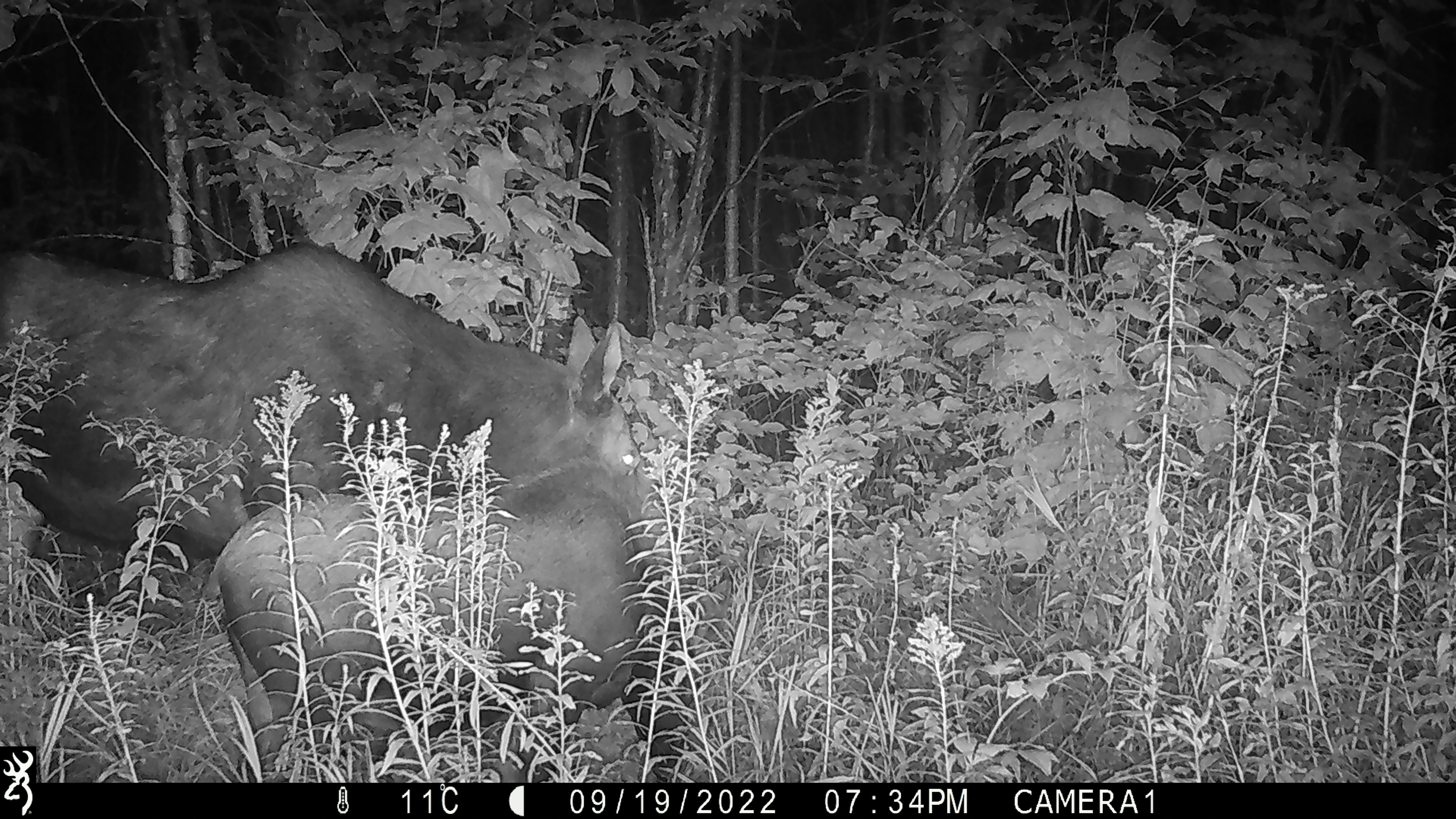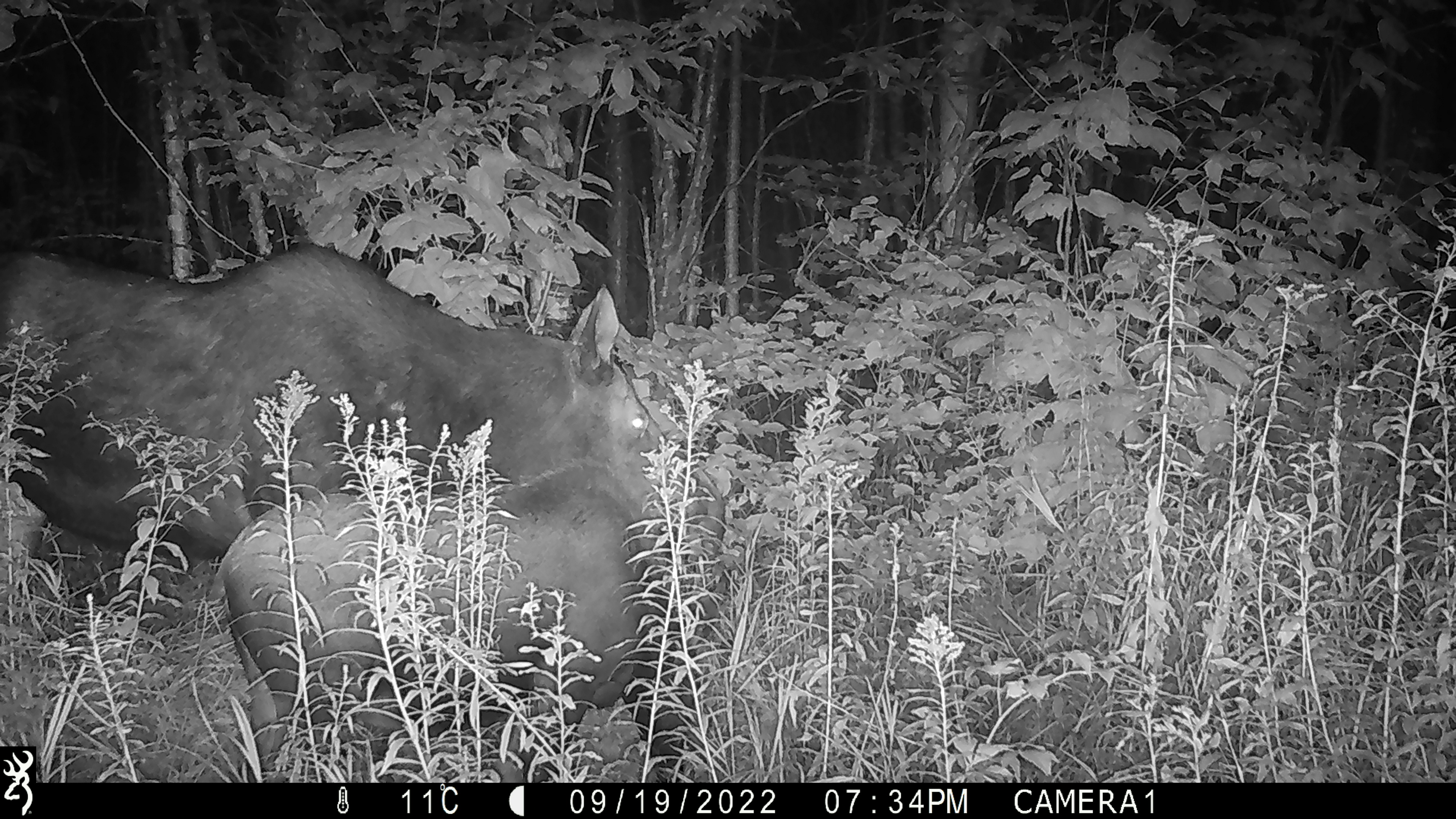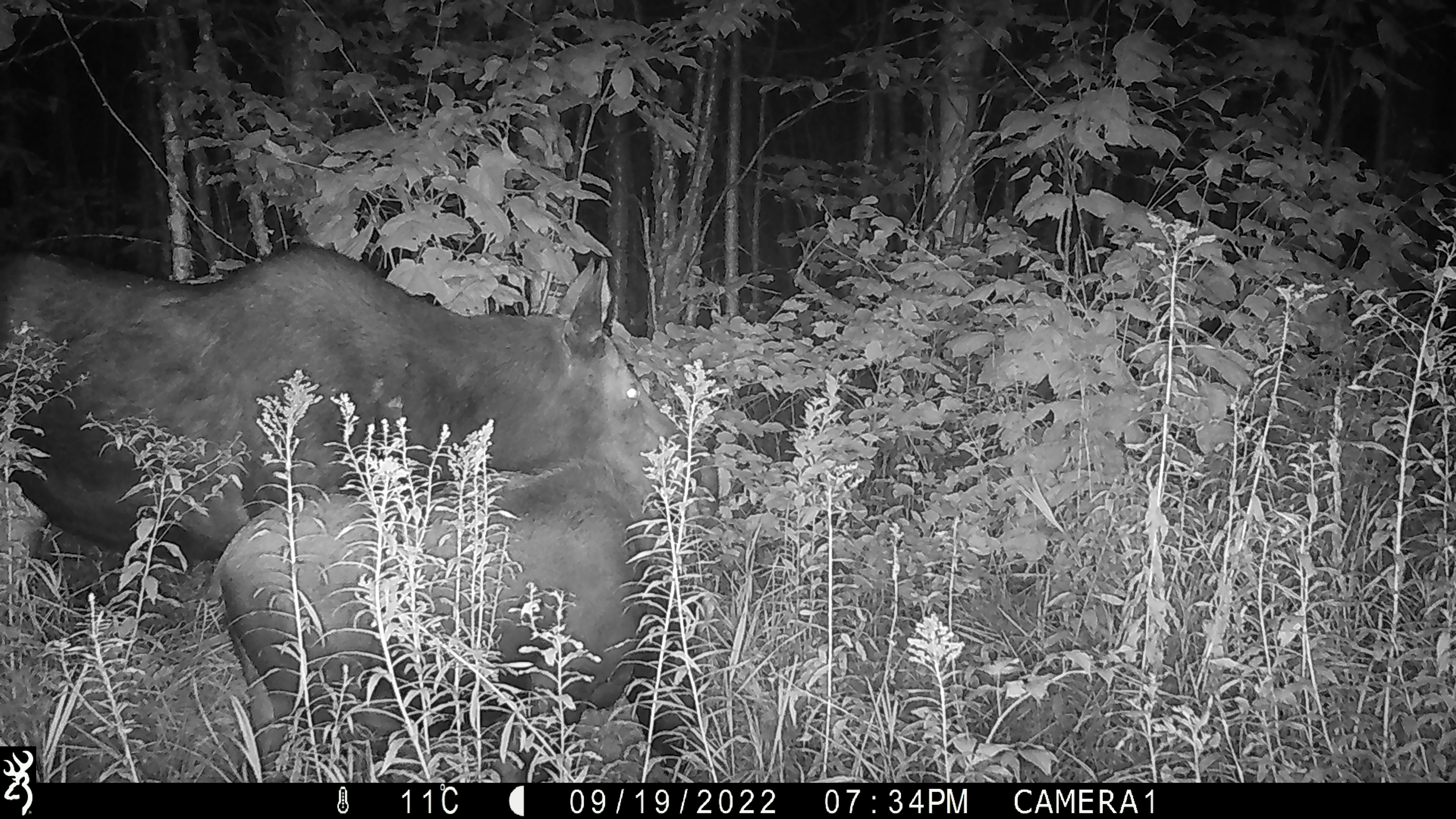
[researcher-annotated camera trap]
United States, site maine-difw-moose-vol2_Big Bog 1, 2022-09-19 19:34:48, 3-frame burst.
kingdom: Animalia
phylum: Chordata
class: Mammalia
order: Artiodactyla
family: Cervidae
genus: Alces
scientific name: Alces alces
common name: moose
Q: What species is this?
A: Moose (Alces alces).